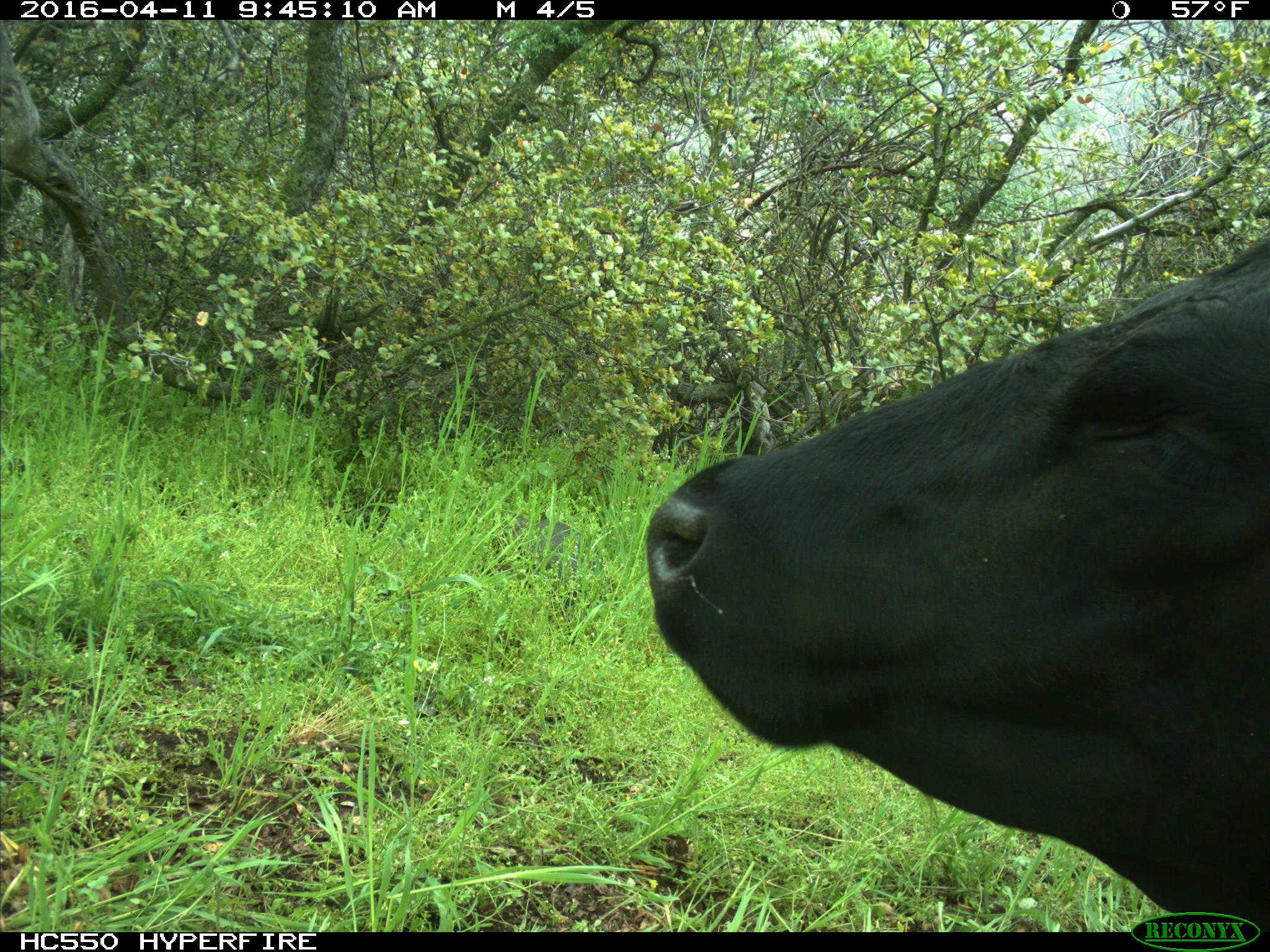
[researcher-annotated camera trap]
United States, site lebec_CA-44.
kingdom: Animalia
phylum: Chordata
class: Mammalia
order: Artiodactyla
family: Bovidae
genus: Bos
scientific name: Bos taurus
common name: domestic cow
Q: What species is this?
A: Bos taurus (domestic cow).